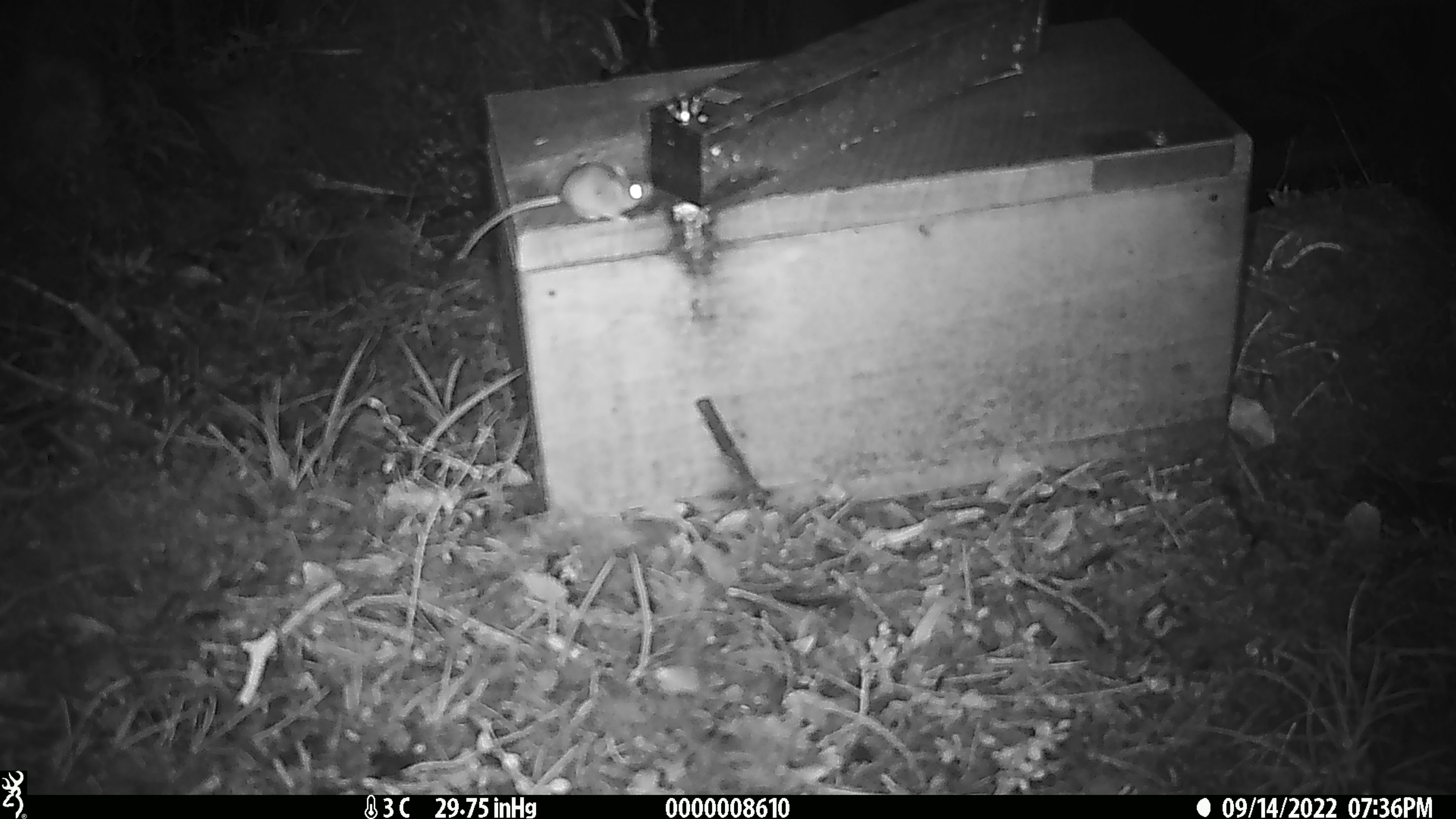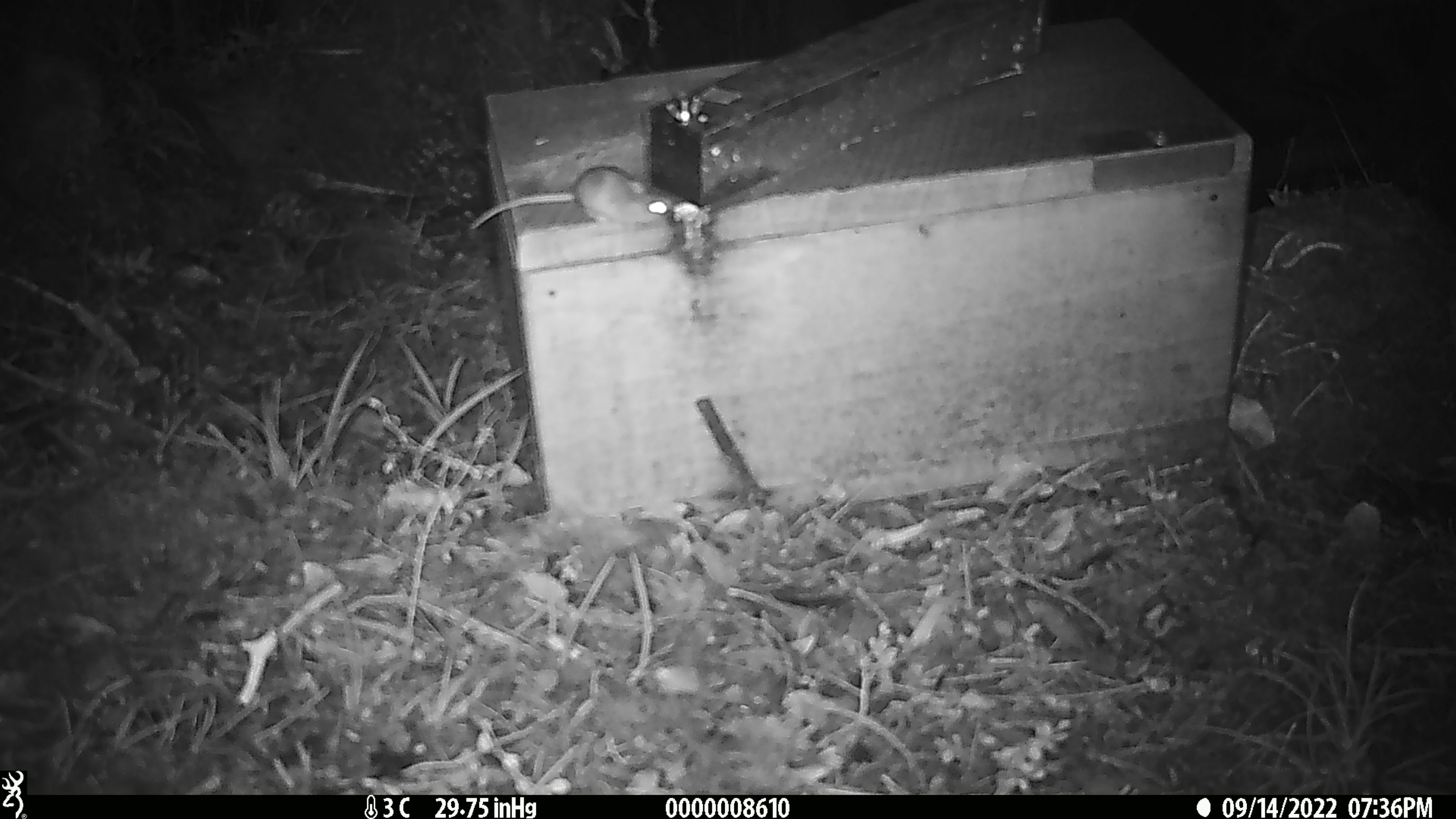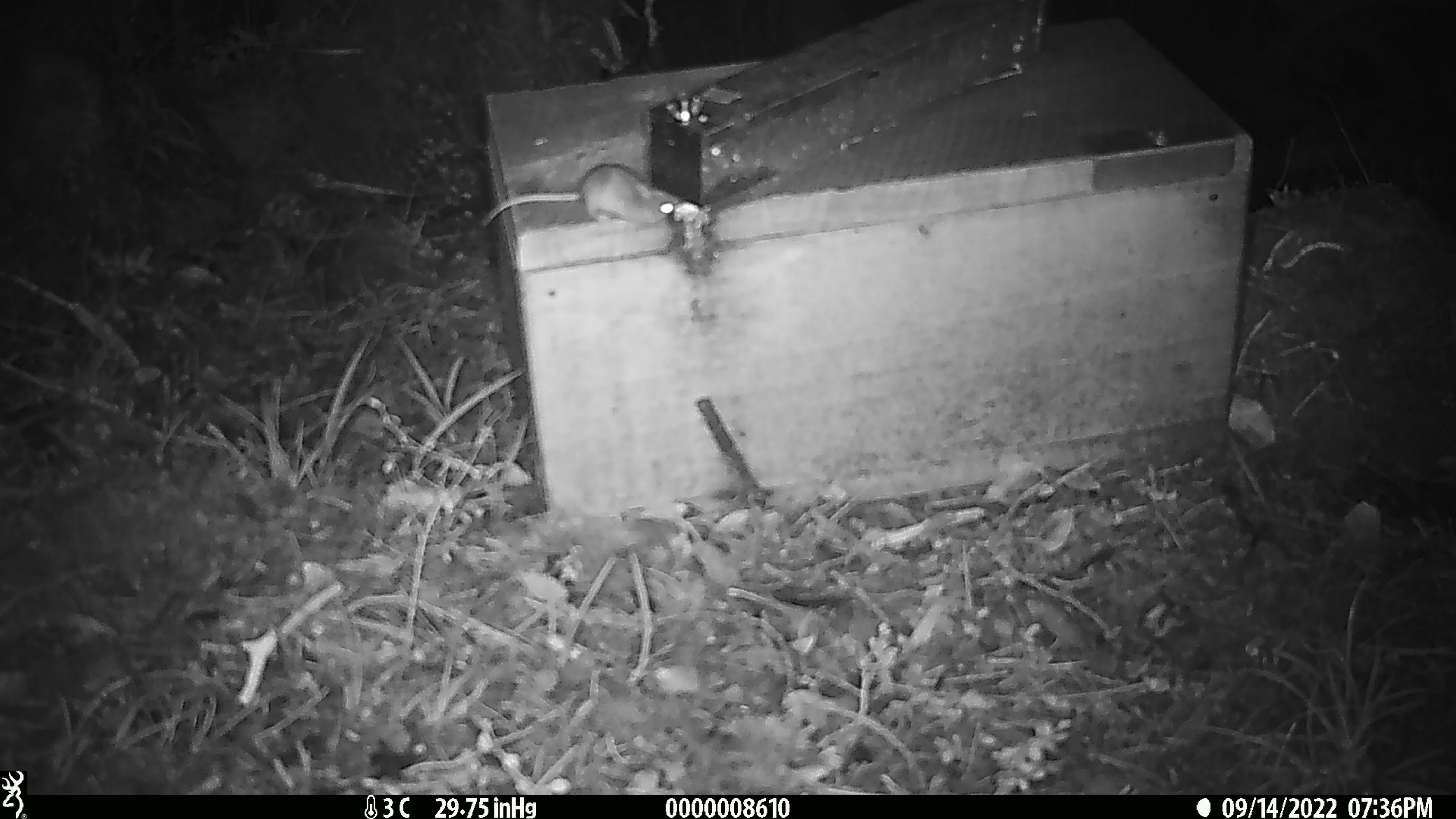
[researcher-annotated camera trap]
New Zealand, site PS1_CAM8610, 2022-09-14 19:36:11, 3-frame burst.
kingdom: Animalia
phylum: Chordata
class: Mammalia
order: Rodentia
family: Muridae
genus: Mus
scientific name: Mus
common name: mouse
Mouse (Mus).